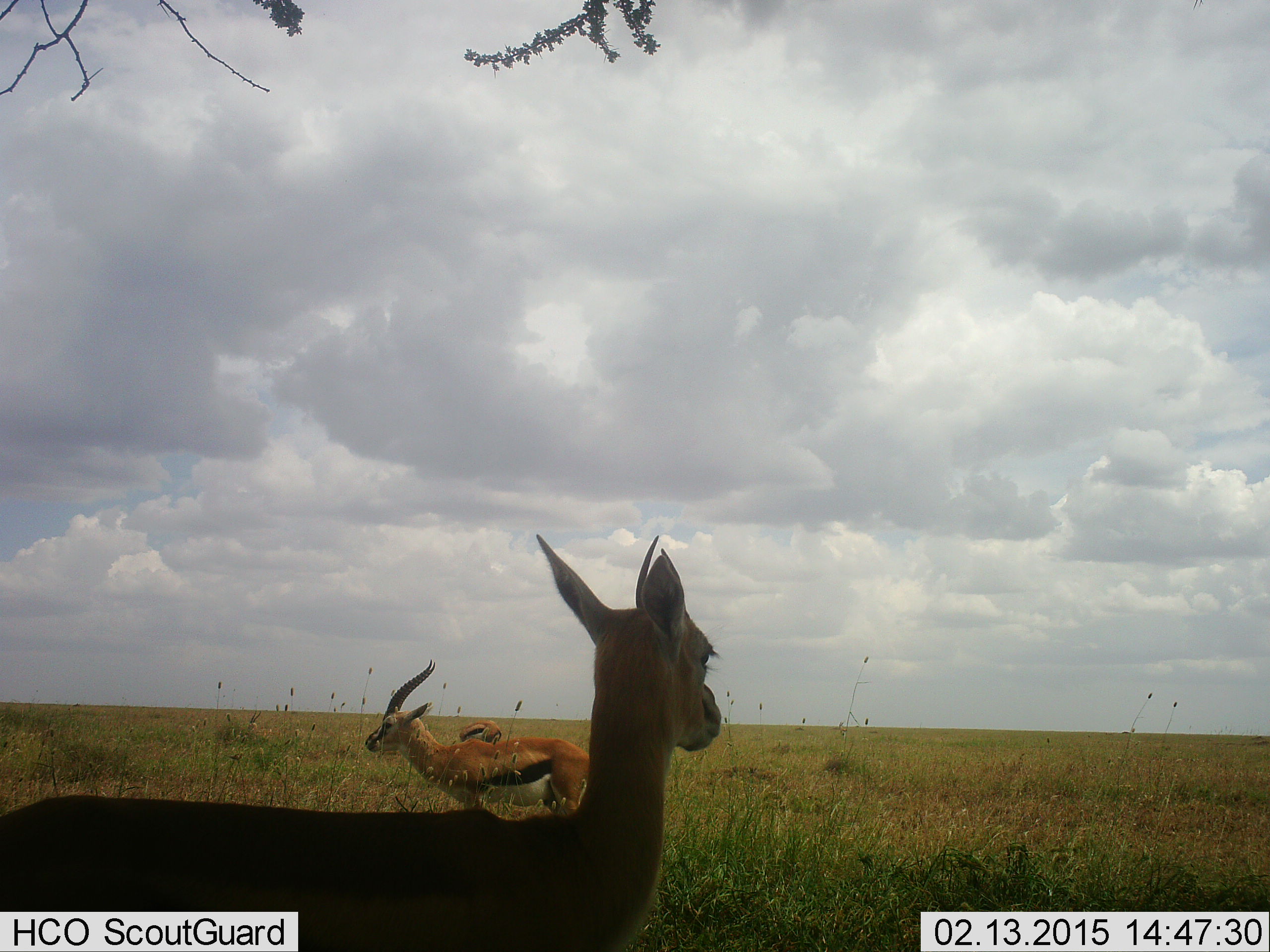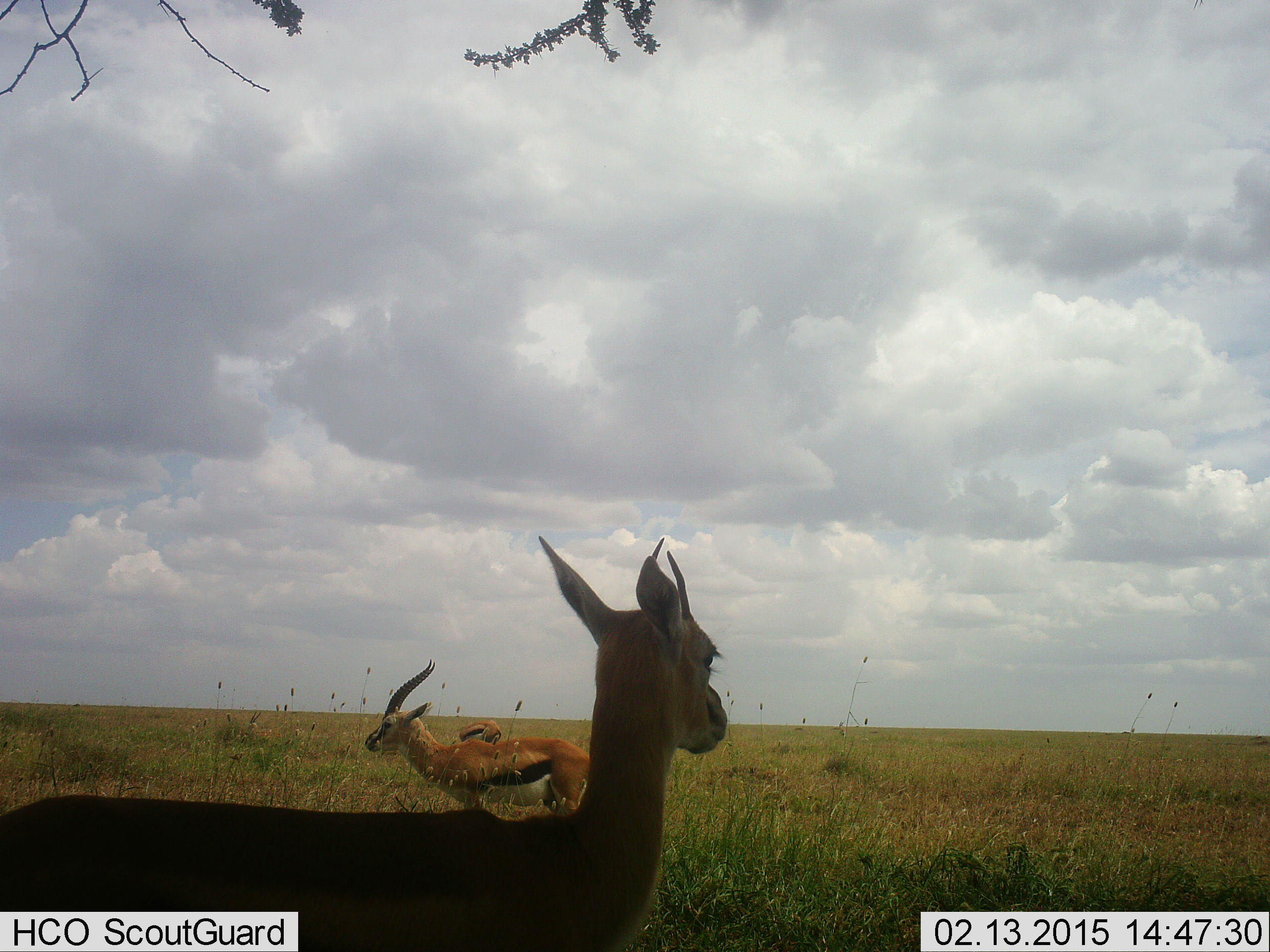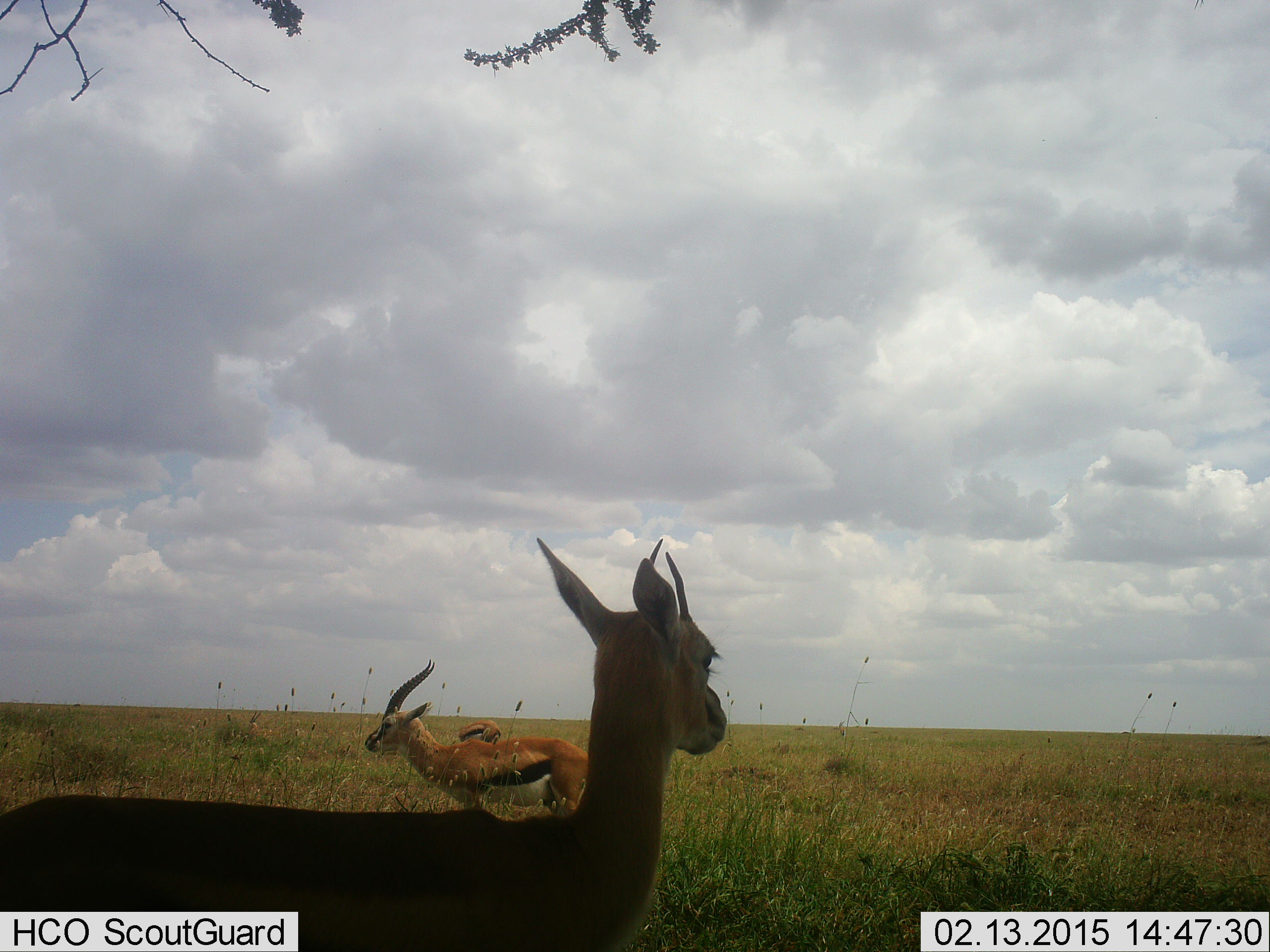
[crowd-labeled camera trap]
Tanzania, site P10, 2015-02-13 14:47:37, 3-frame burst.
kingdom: Animalia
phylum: Chordata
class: Mammalia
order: Artiodactyla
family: Bovidae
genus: Eudorcas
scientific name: Eudorcas thomsonii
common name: thomson's gazelle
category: gazellethomsons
Gazellethomsons (thomson's gazelle) (Eudorcas thomsonii), count 3. Behavior (volunteer vote fractions): standing 90%, resting 20%, moving 0%, interacting 0%. Young present (vote fraction): 0%. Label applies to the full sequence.